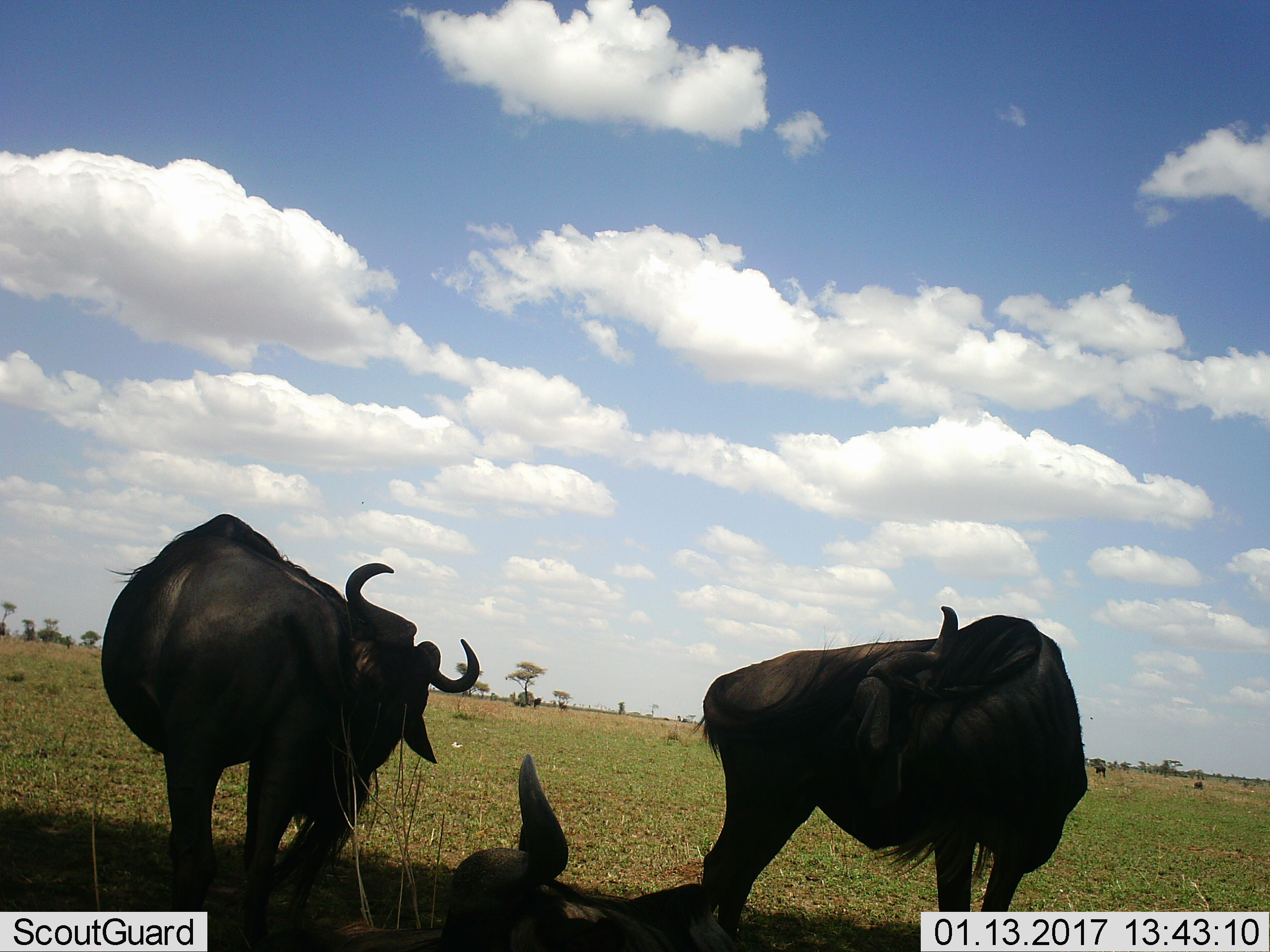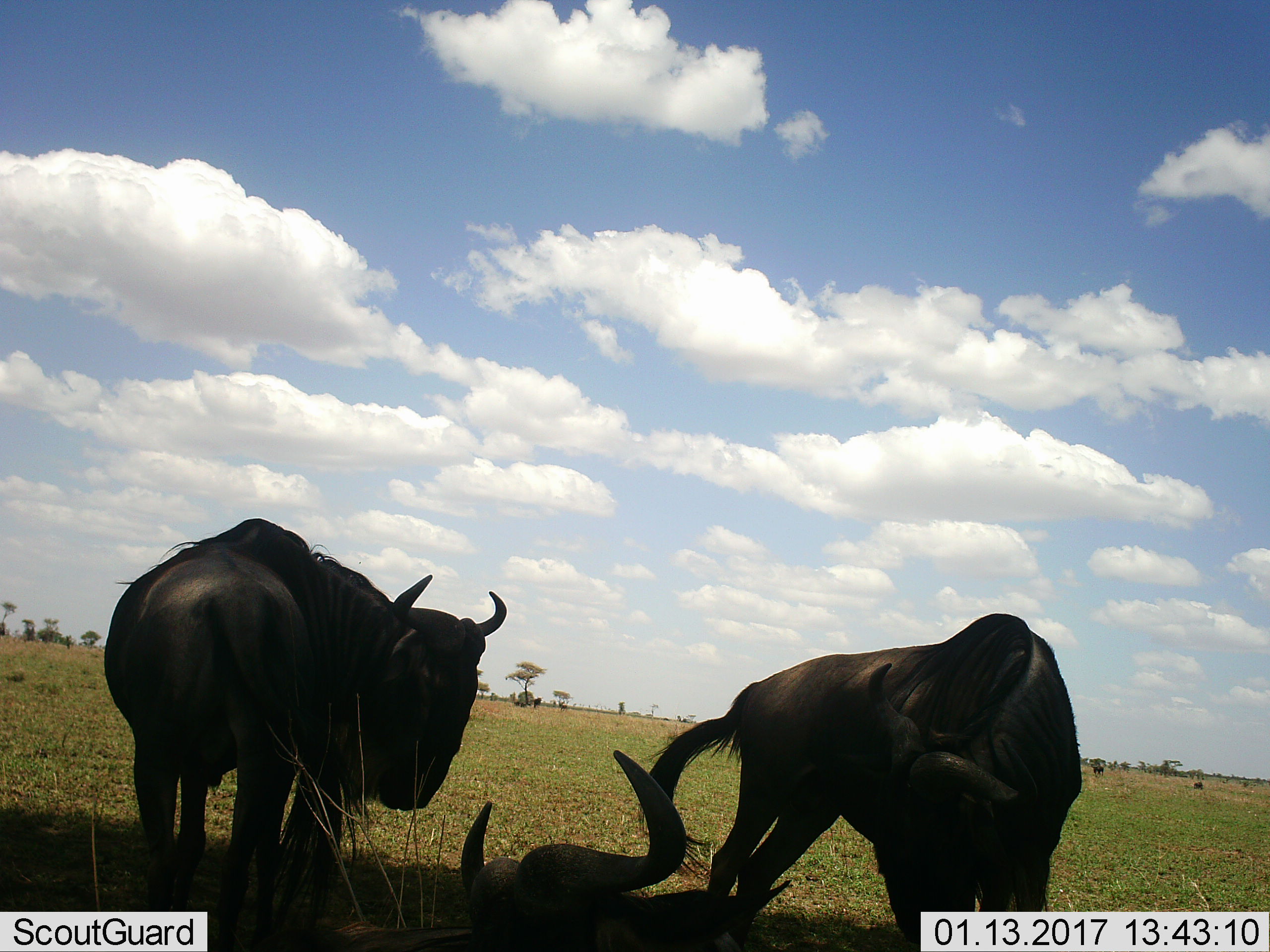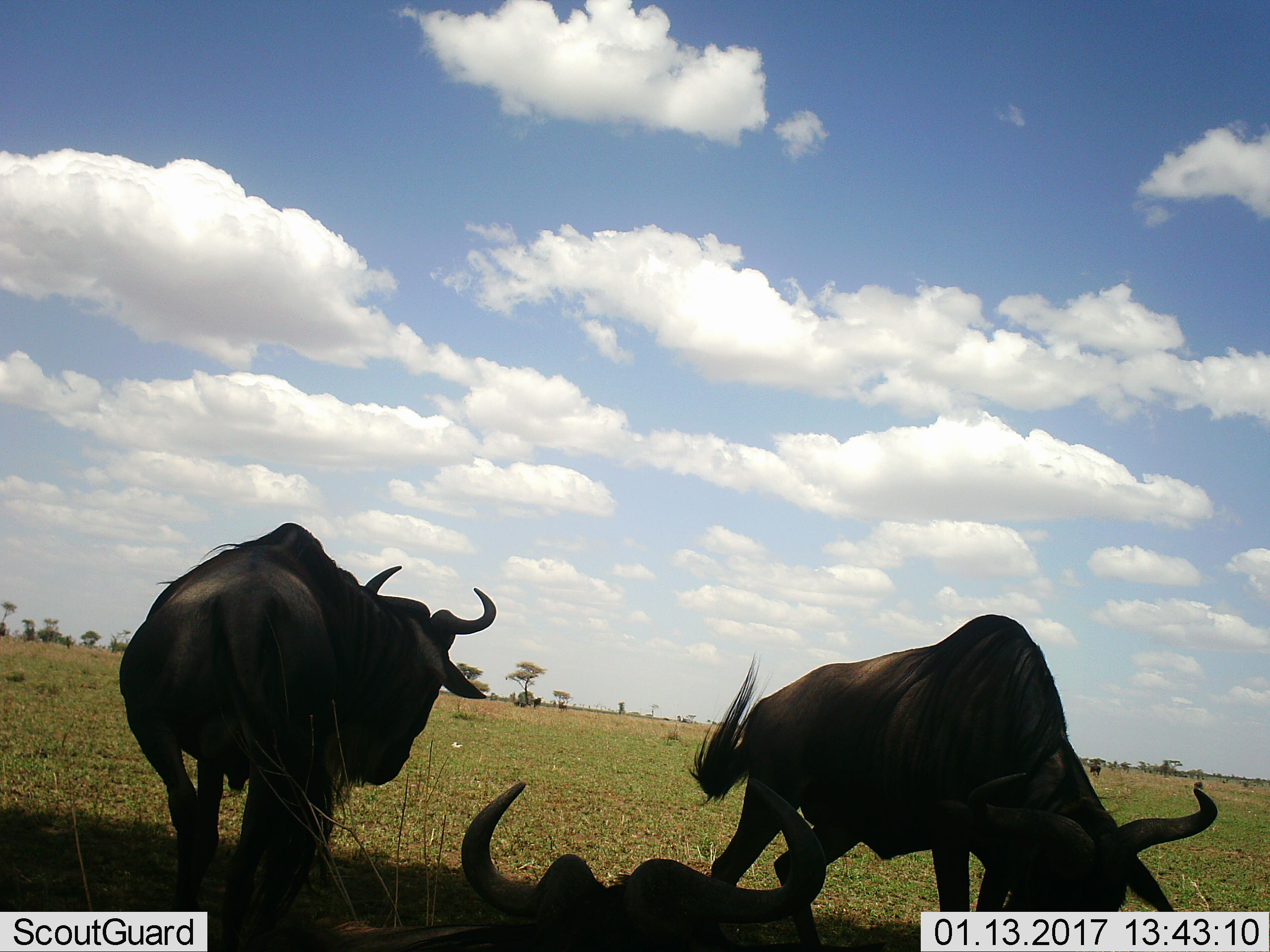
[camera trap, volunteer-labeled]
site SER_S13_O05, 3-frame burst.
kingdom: Animalia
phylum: Chordata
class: Mammalia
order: Artiodactyla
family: Bovidae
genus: Connochaetes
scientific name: Connochaetes taurinus taurinus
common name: blue wildebeest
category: wildebeestblue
Wildebeestblue (blue wildebeest) (Connochaetes taurinus taurinus), count 3. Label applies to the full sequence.